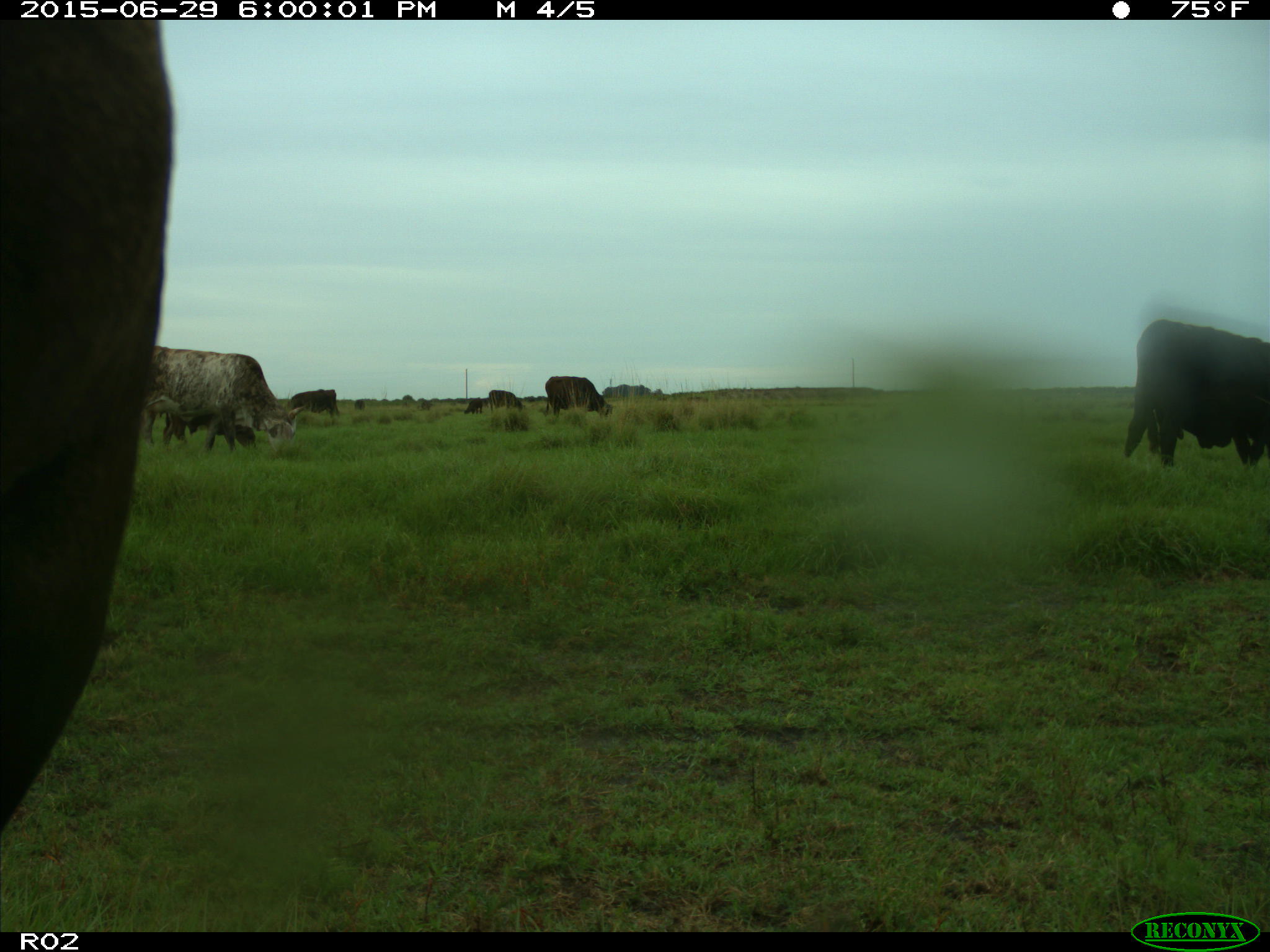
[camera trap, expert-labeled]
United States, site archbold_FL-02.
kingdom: Animalia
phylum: Chordata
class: Mammalia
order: Artiodactyla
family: Bovidae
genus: Bos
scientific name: Bos taurus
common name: domestic cow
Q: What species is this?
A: Bos taurus (domestic cow).